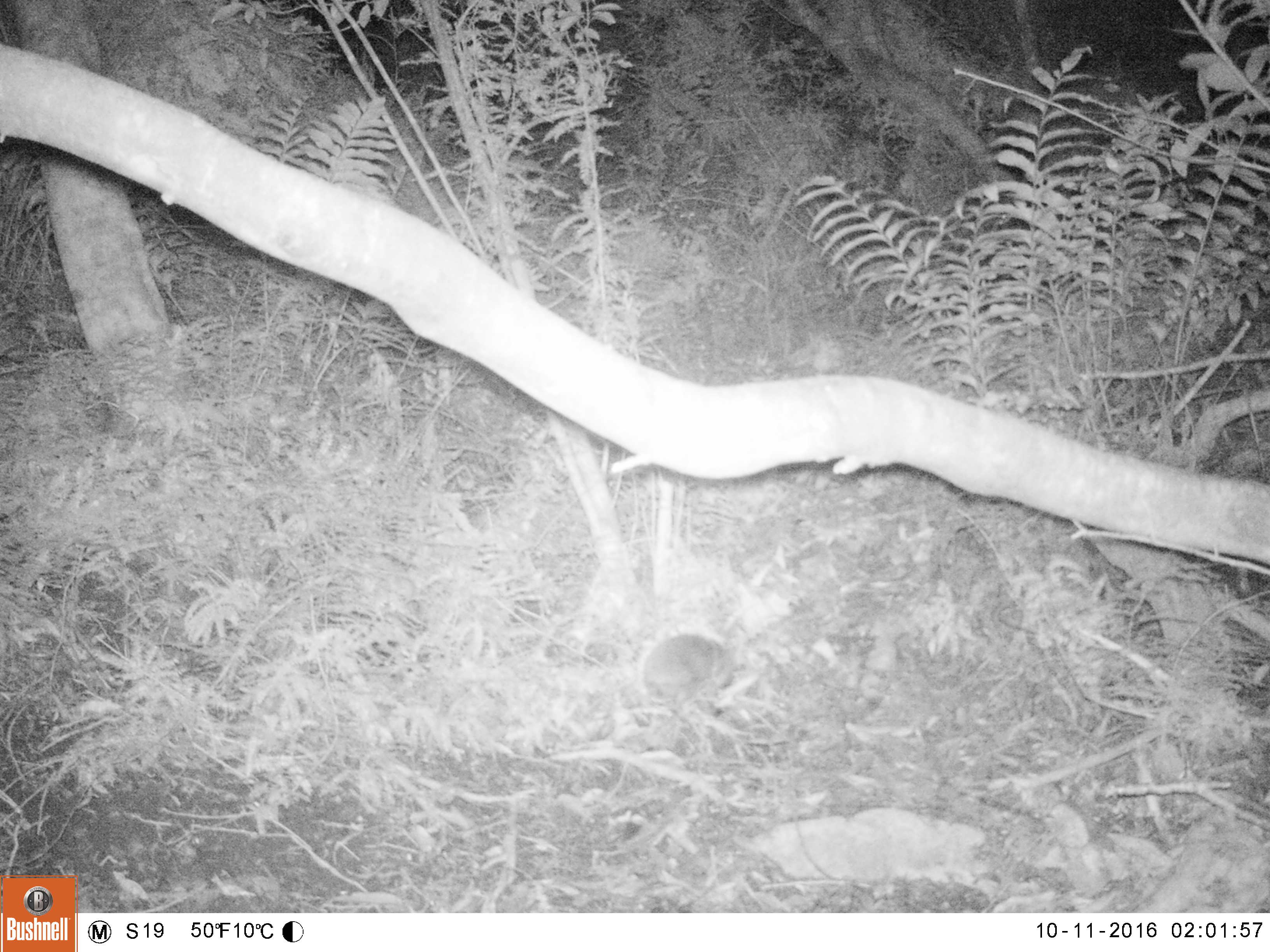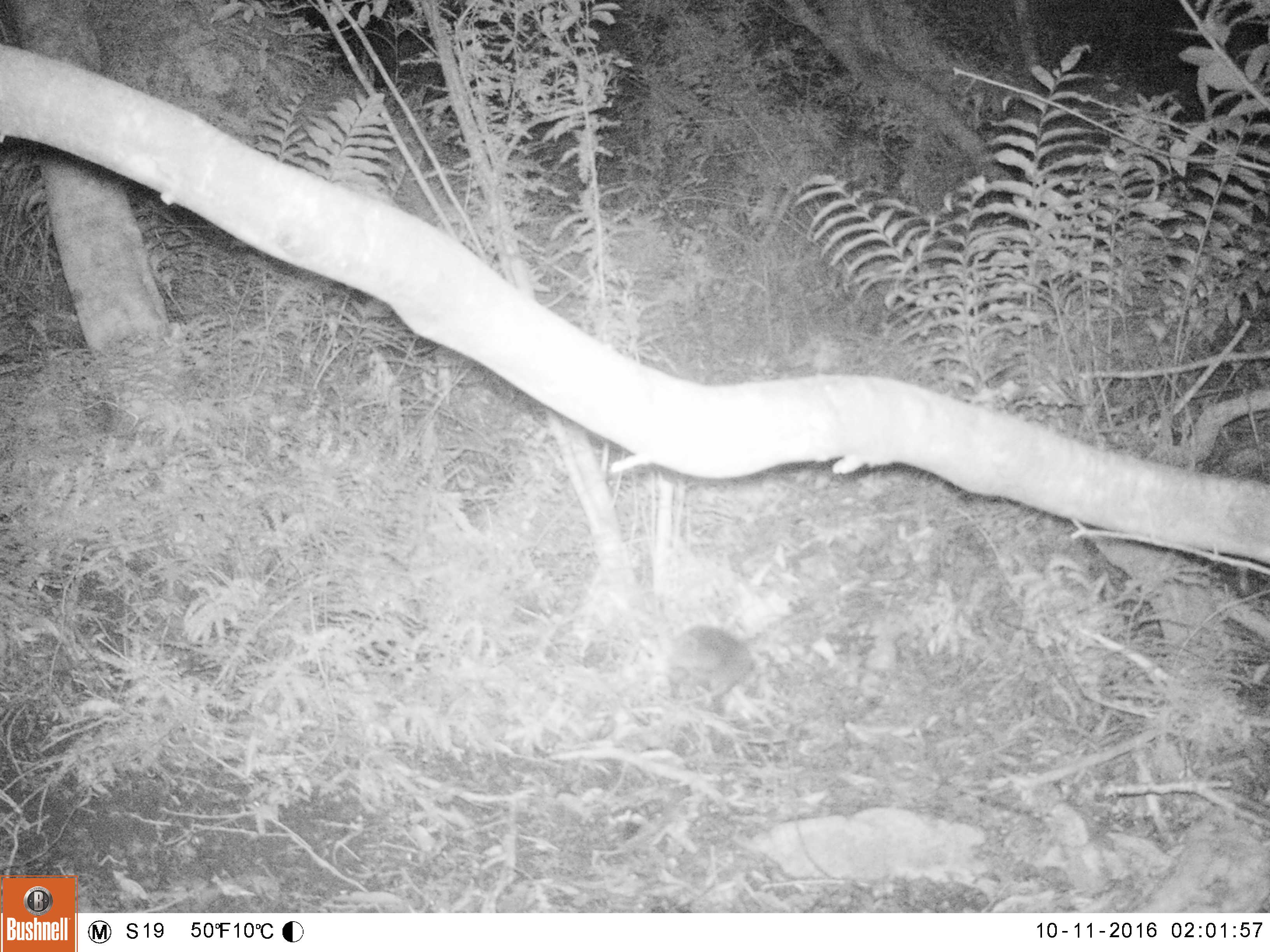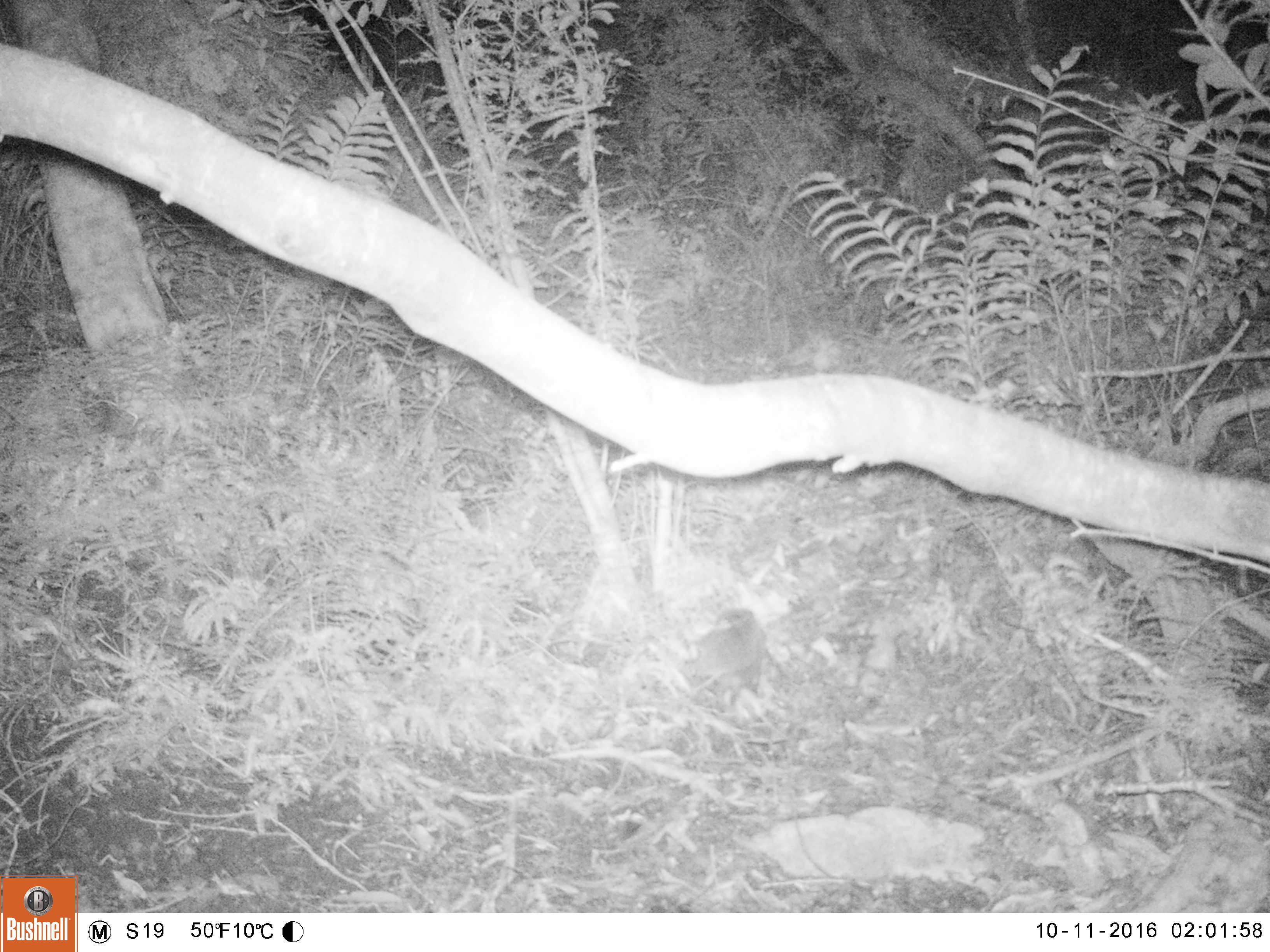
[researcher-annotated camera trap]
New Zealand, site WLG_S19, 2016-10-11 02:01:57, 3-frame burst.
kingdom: Animalia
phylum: Chordata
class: Mammalia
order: Eulipotyphla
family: Erinaceidae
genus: Erinaceus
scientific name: Erinaceus europaeus europaeus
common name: european hedgehog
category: hedgehog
Hedgehog (european hedgehog) (Erinaceus europaeus europaeus).